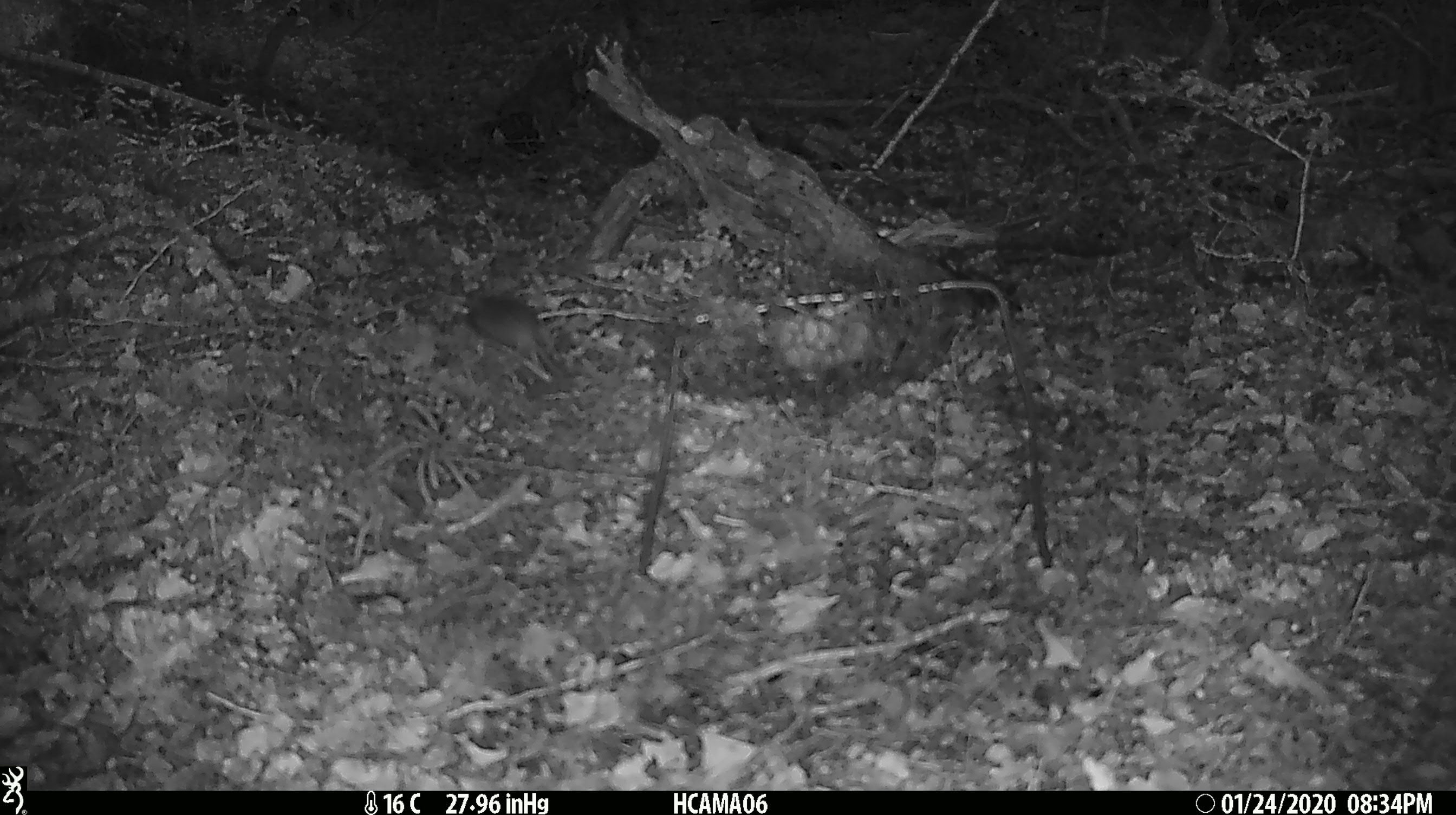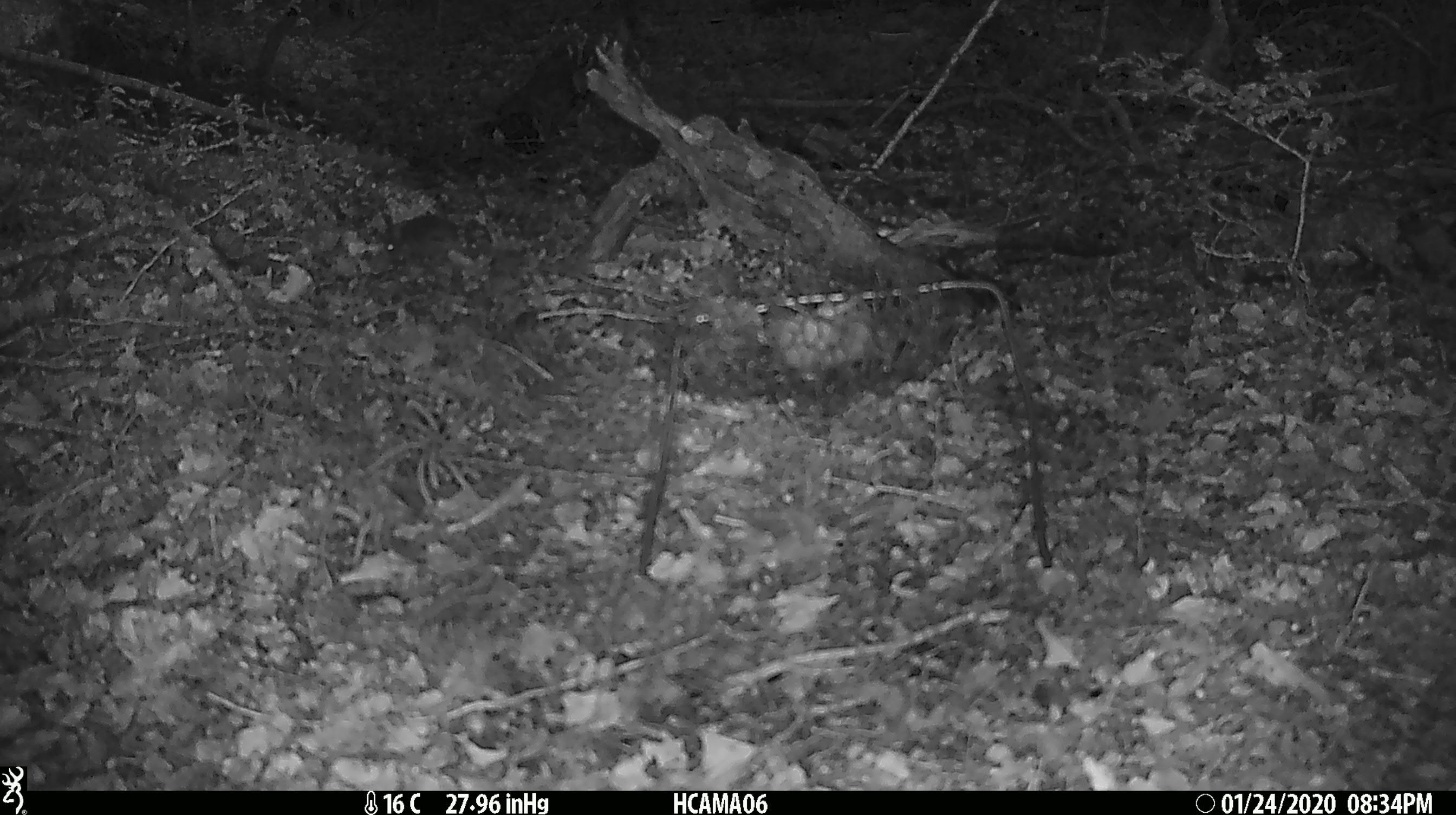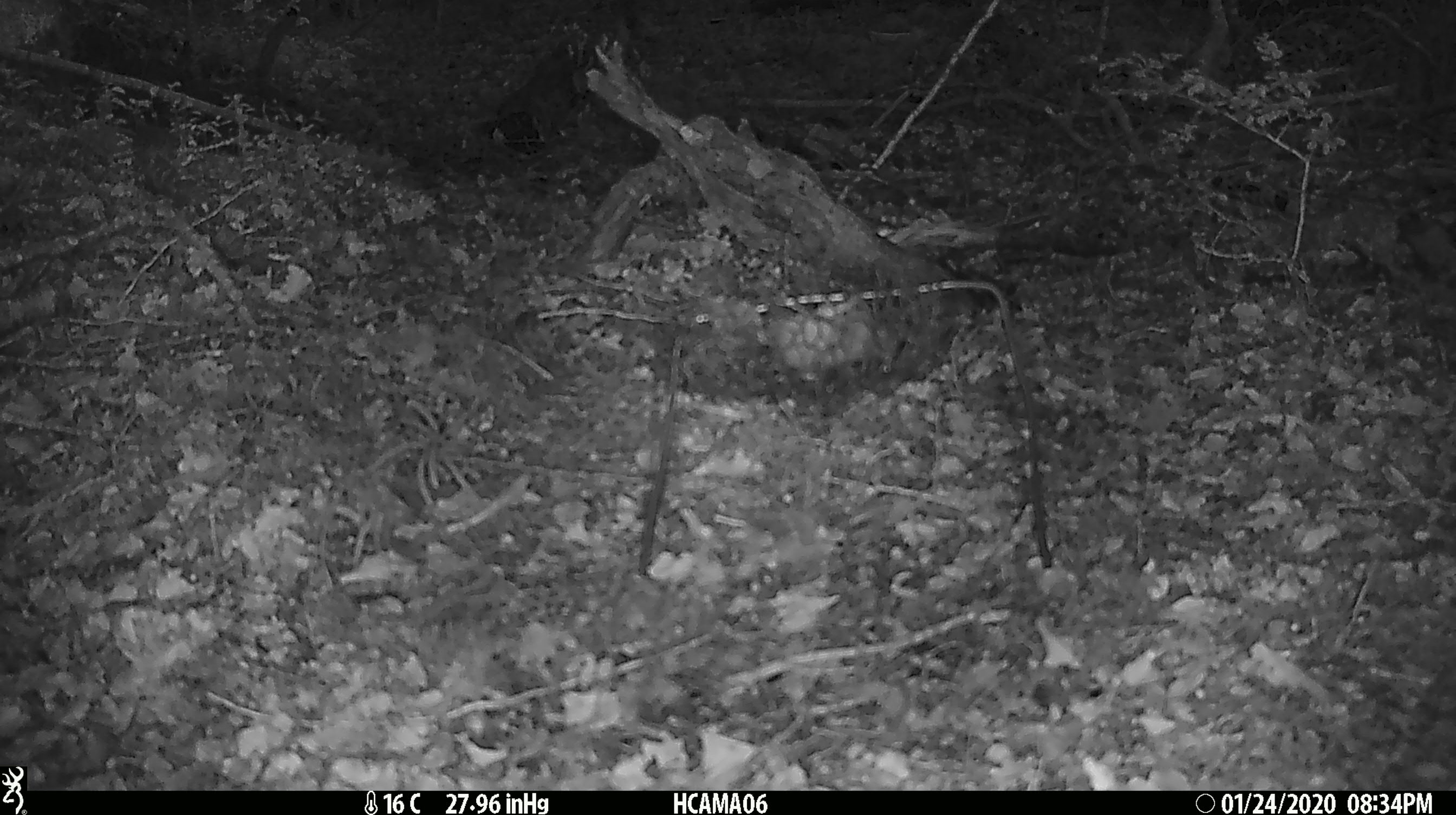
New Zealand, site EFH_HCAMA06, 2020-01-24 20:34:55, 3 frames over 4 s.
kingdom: Animalia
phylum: Chordata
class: Mammalia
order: Rodentia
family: Muridae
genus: Mus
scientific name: Mus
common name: mouse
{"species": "mouse (Mus)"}